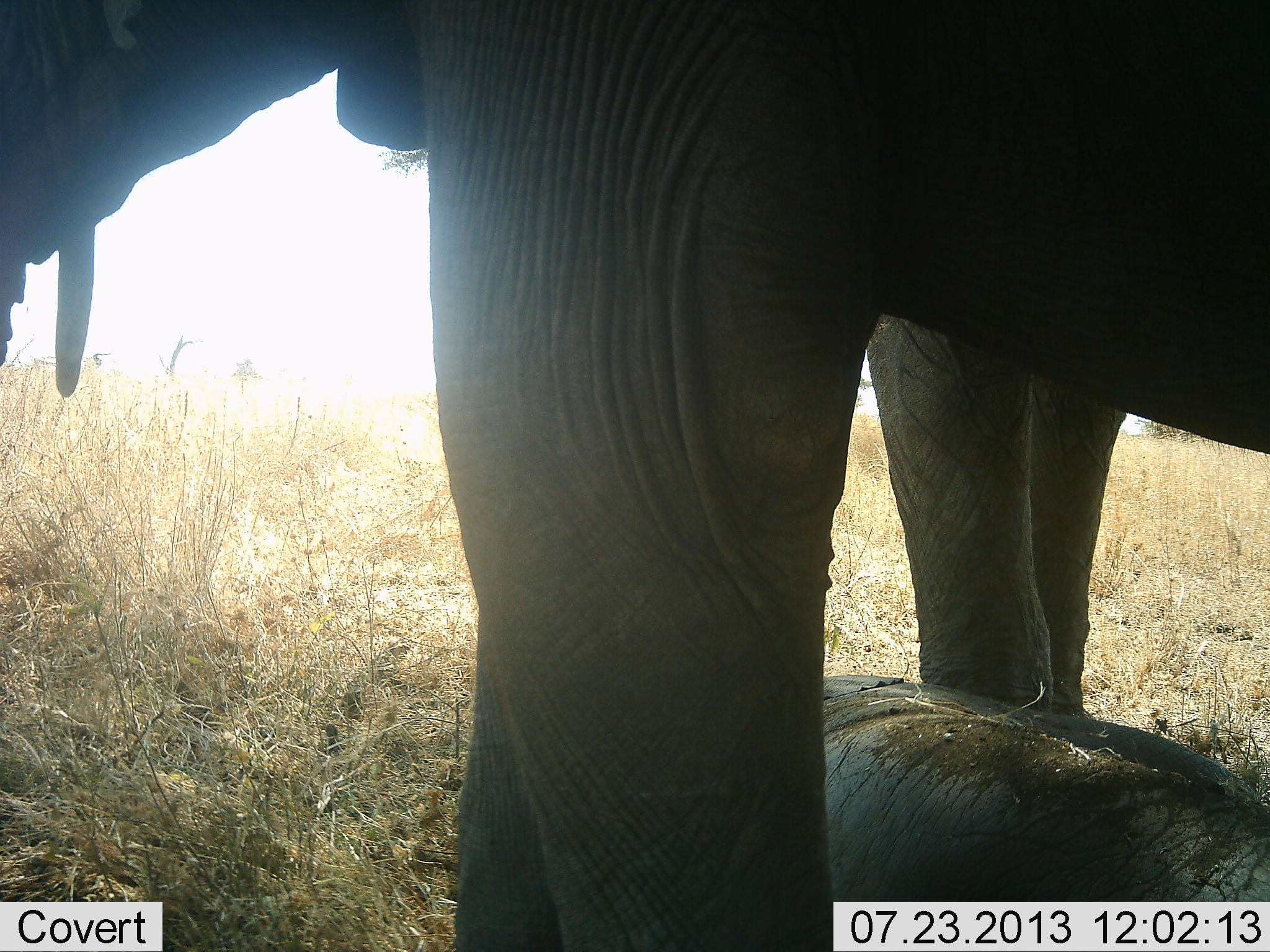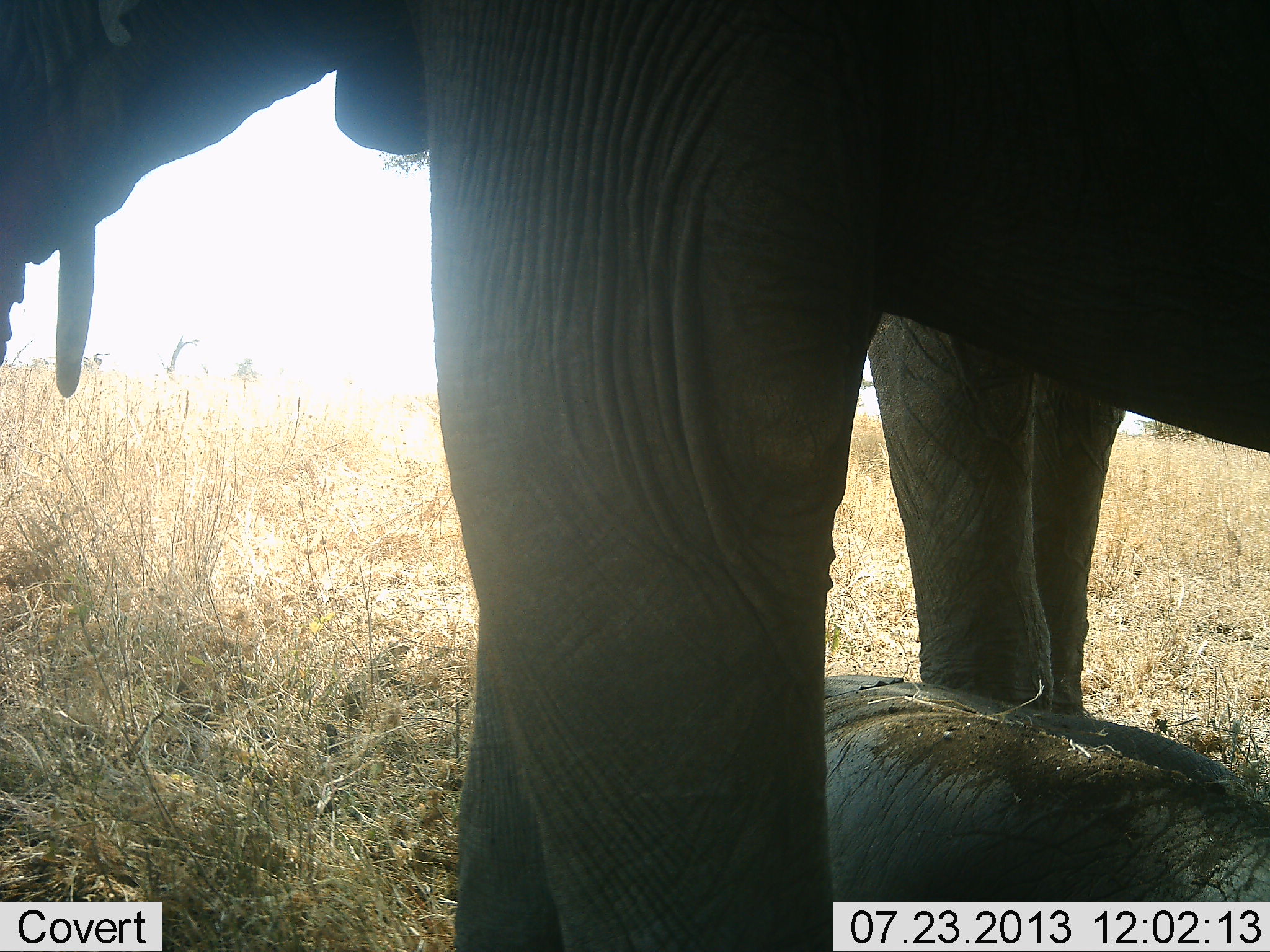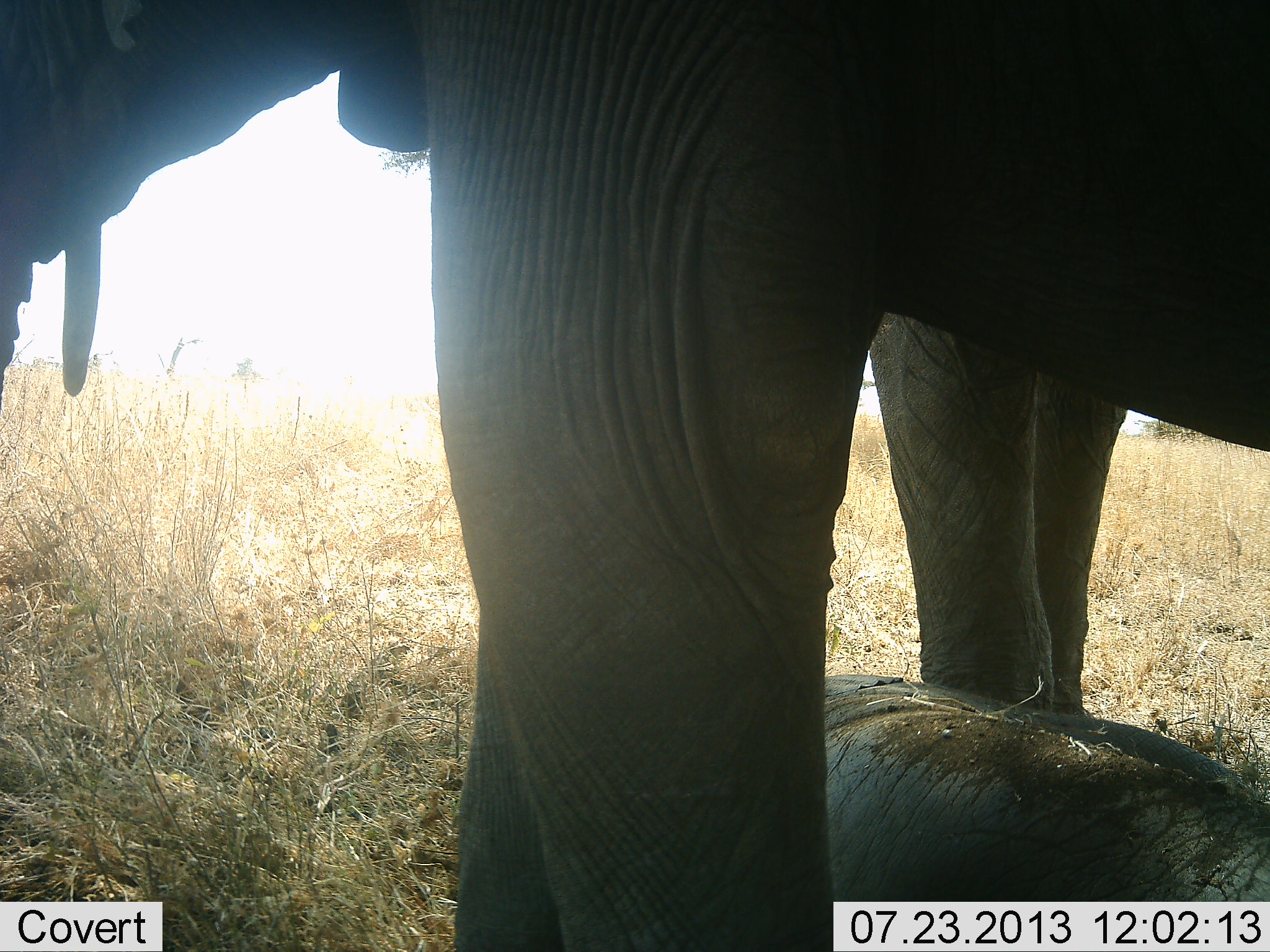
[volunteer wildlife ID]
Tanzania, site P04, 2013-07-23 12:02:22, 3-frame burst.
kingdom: Animalia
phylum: Chordata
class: Mammalia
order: Proboscidea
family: Elephantidae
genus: Loxodonta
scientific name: Loxodonta africana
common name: african bush elephant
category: elephant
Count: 3.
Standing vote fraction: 80%.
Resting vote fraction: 80%.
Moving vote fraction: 0%.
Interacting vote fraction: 10%.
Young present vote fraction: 80%.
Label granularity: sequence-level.